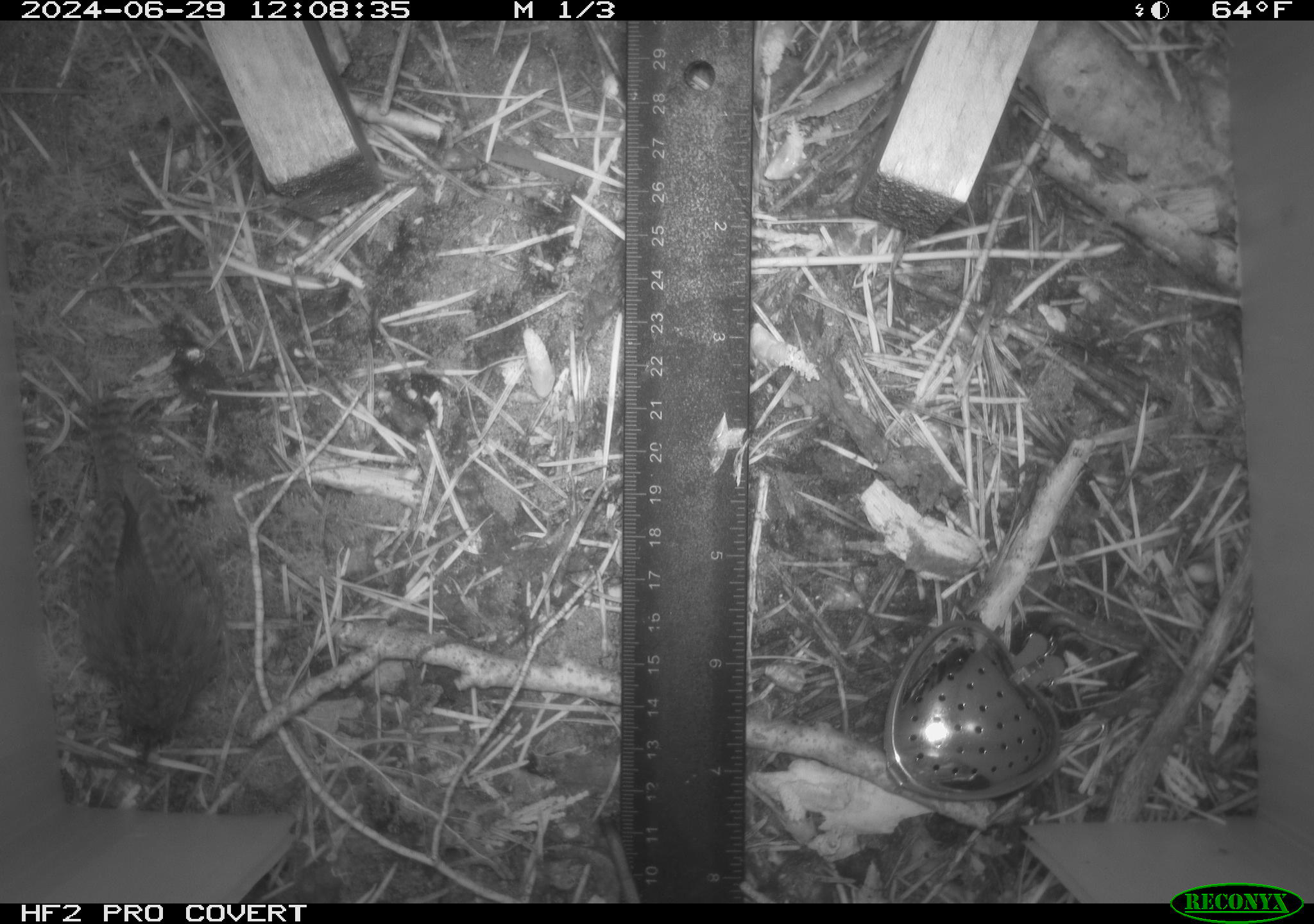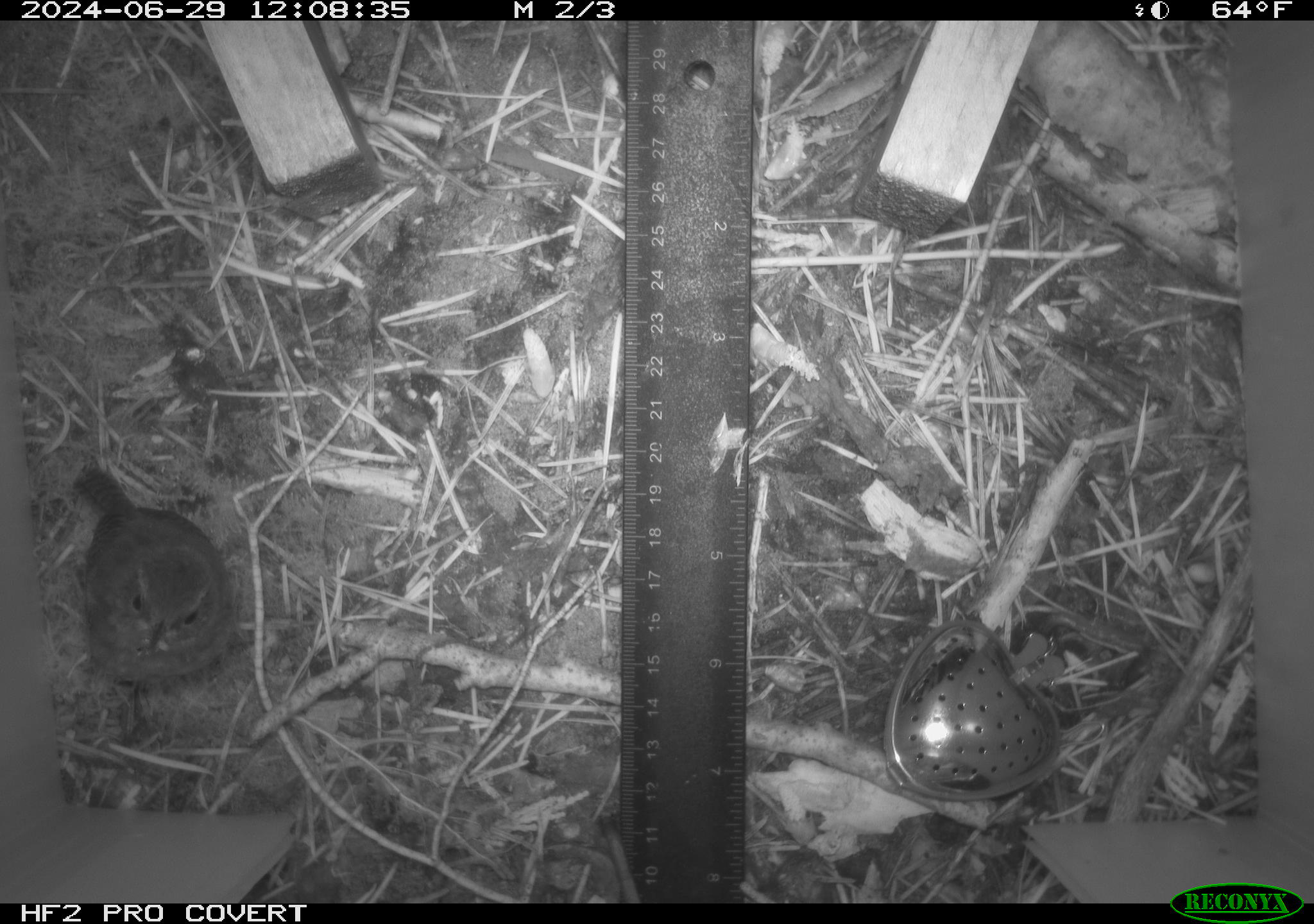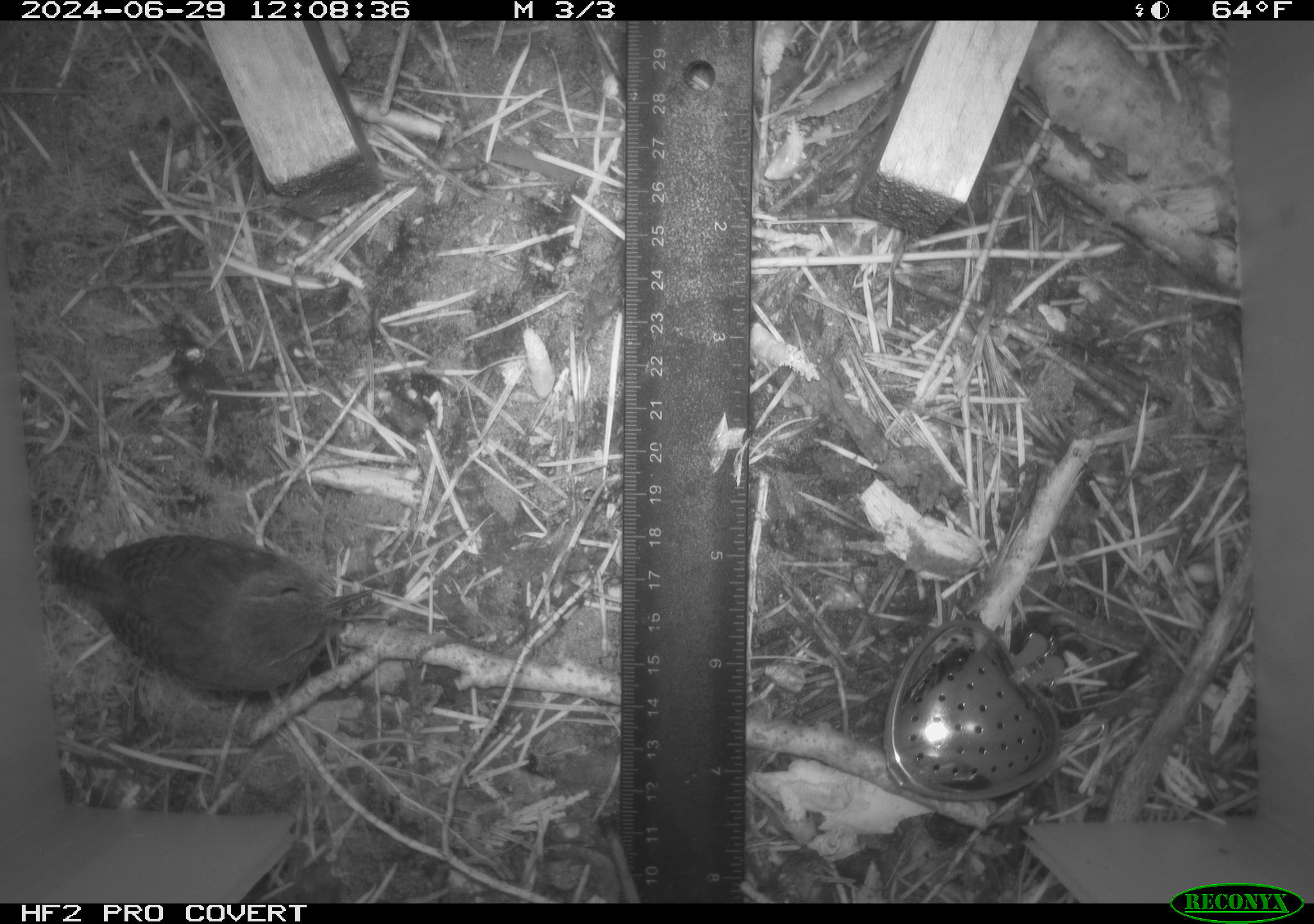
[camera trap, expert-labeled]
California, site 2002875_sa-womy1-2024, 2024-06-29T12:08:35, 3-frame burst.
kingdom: Animalia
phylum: Chordata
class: Aves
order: Passeriformes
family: Troglodytidae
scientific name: Troglodytidae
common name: wren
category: troglodytidae family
Troglodytidae family (wren) (Troglodytidae).